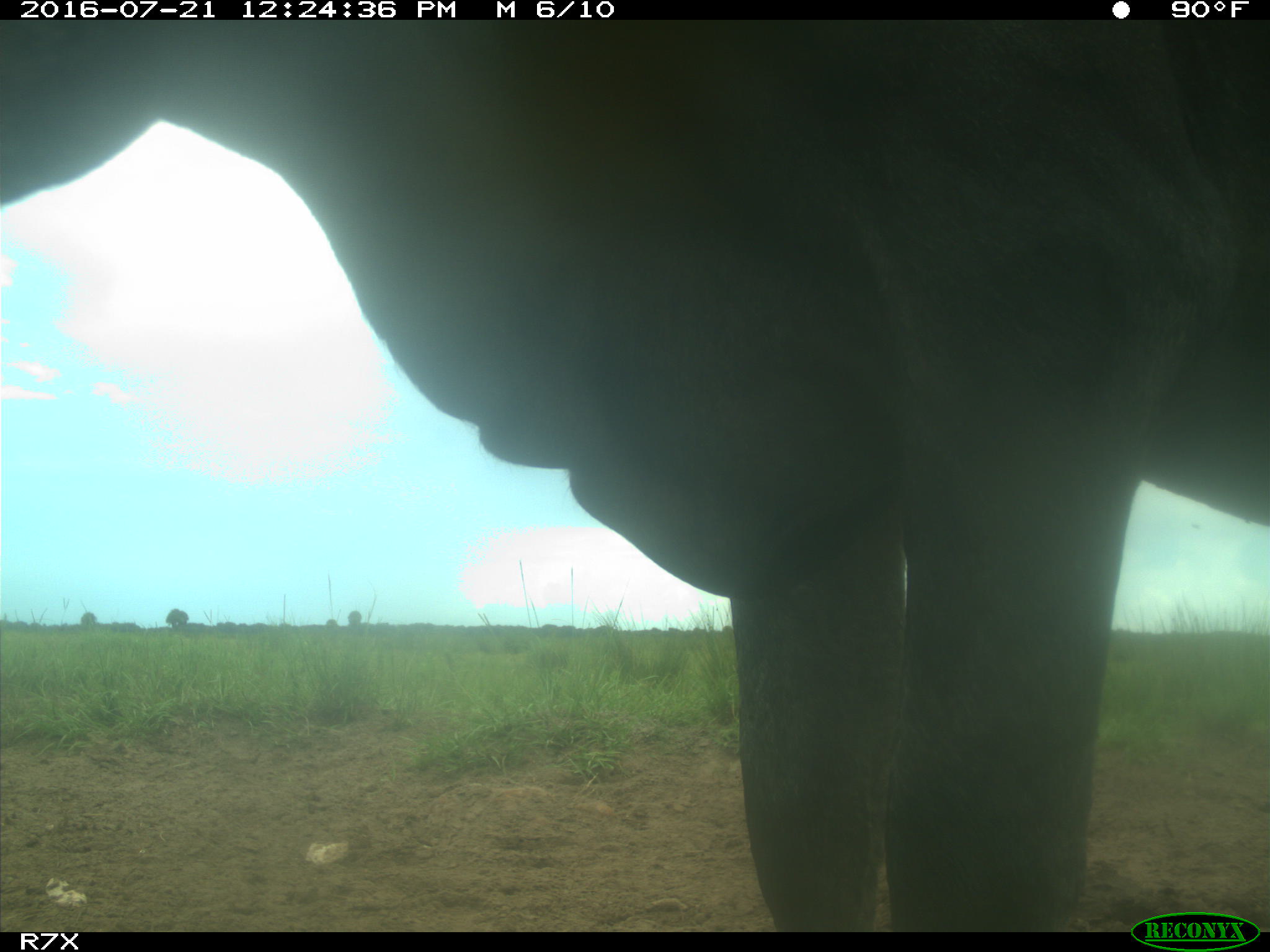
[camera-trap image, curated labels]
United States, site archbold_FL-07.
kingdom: Animalia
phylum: Chordata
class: Mammalia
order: Artiodactyla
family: Bovidae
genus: Bos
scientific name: Bos taurus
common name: domestic cow